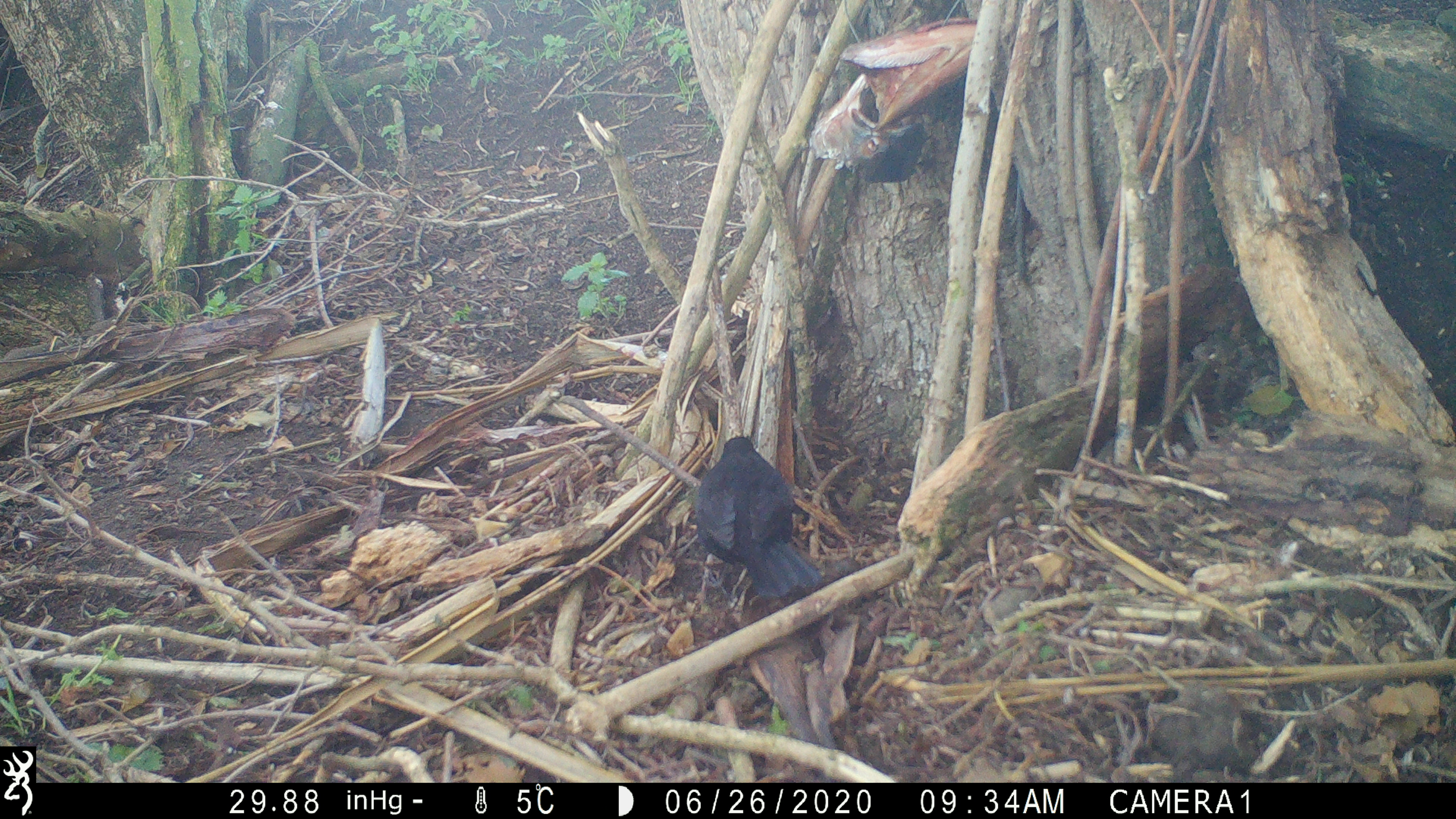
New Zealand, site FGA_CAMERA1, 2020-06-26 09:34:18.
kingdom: Animalia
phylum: Chordata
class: Aves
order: Passeriformes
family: Turdidae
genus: Turdus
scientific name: Turdus merula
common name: eurasian blackbird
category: blackbird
Blackbird (eurasian blackbird) (Turdus merula).